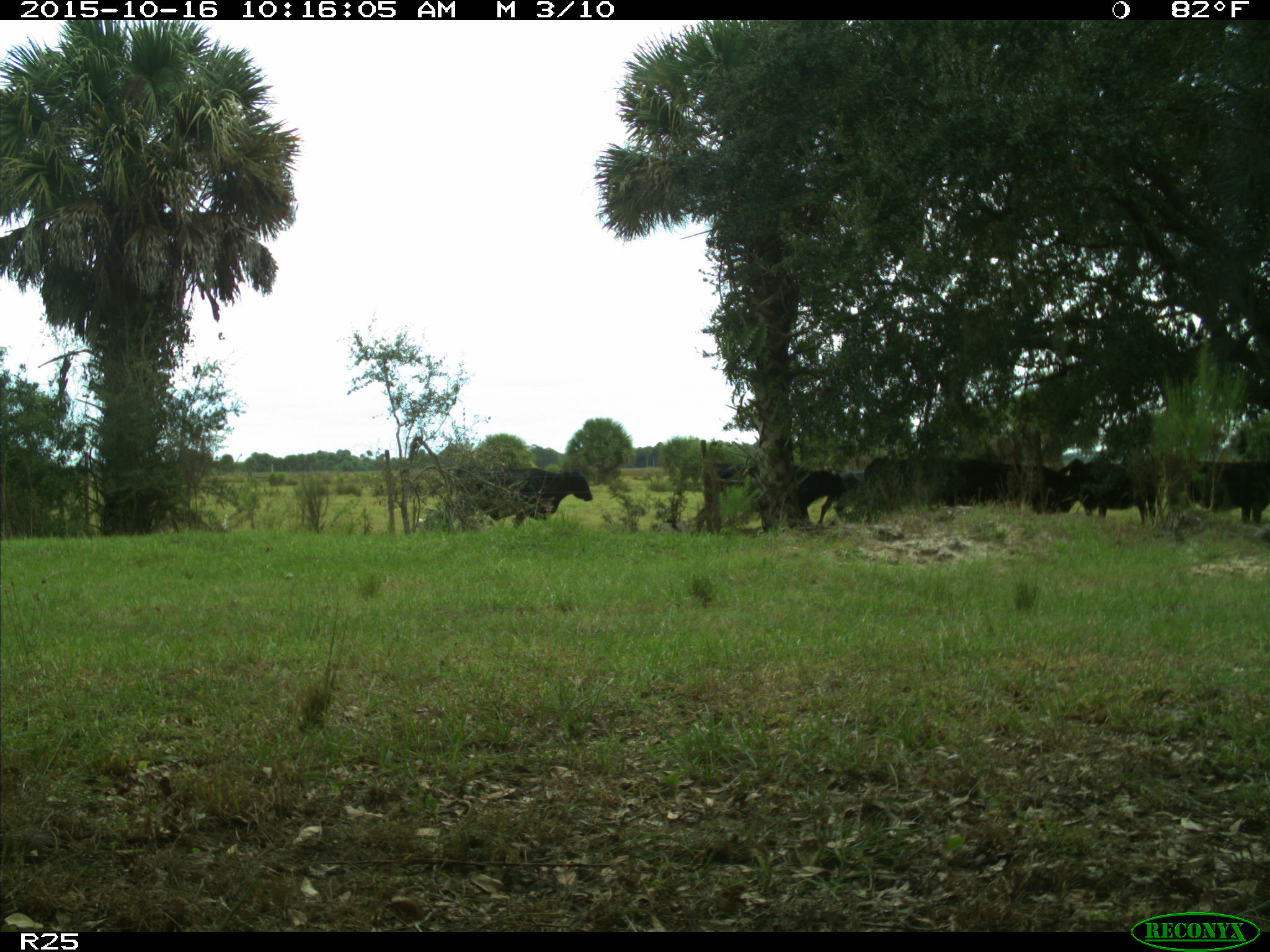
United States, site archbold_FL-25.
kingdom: Animalia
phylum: Chordata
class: Mammalia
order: Artiodactyla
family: Bovidae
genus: Bos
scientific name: Bos taurus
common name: domestic cow